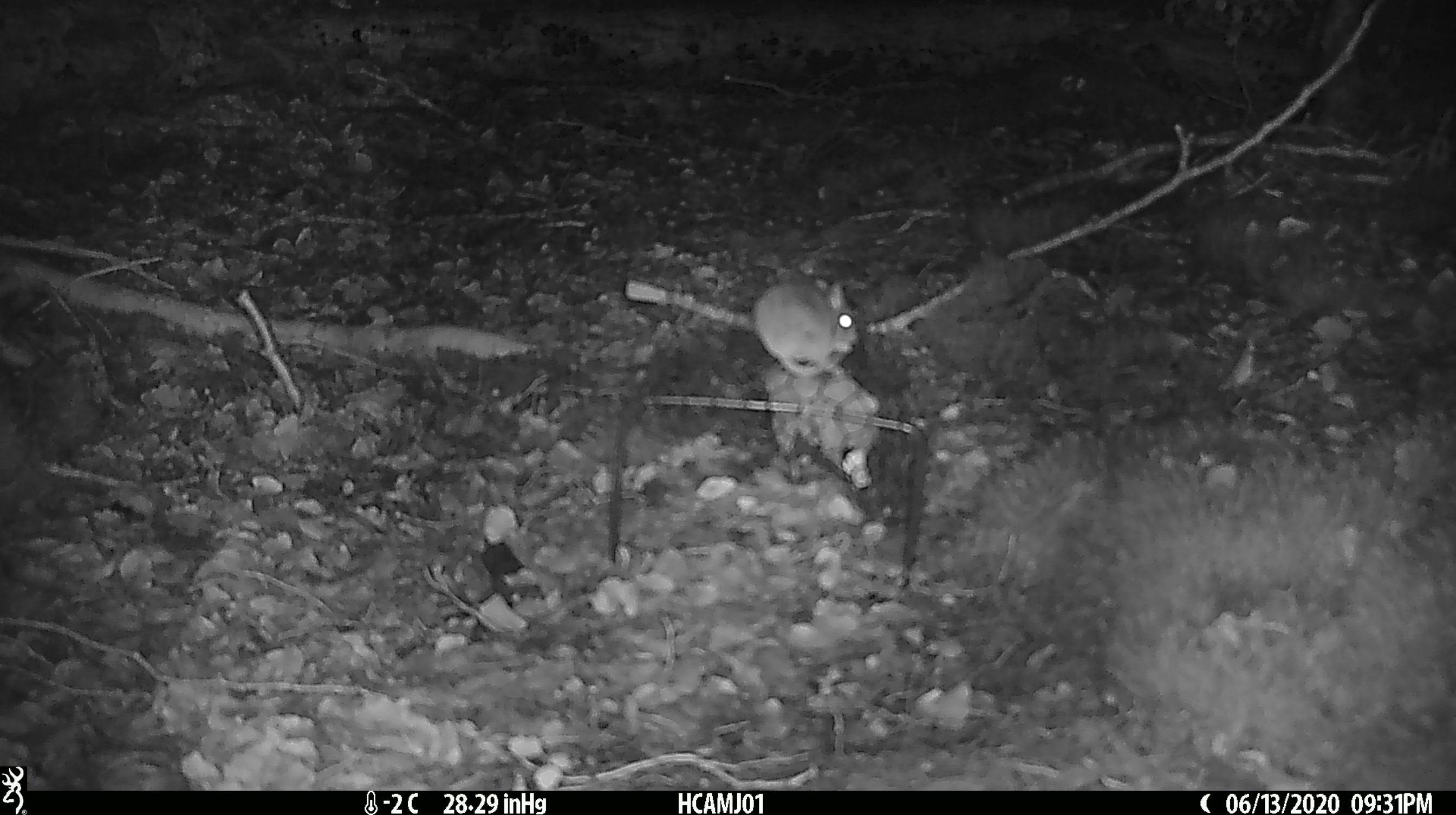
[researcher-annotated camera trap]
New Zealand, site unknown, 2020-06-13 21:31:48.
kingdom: Animalia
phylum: Chordata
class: Mammalia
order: Rodentia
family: Muridae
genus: Mus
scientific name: Mus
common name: mouse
Mouse (Mus).